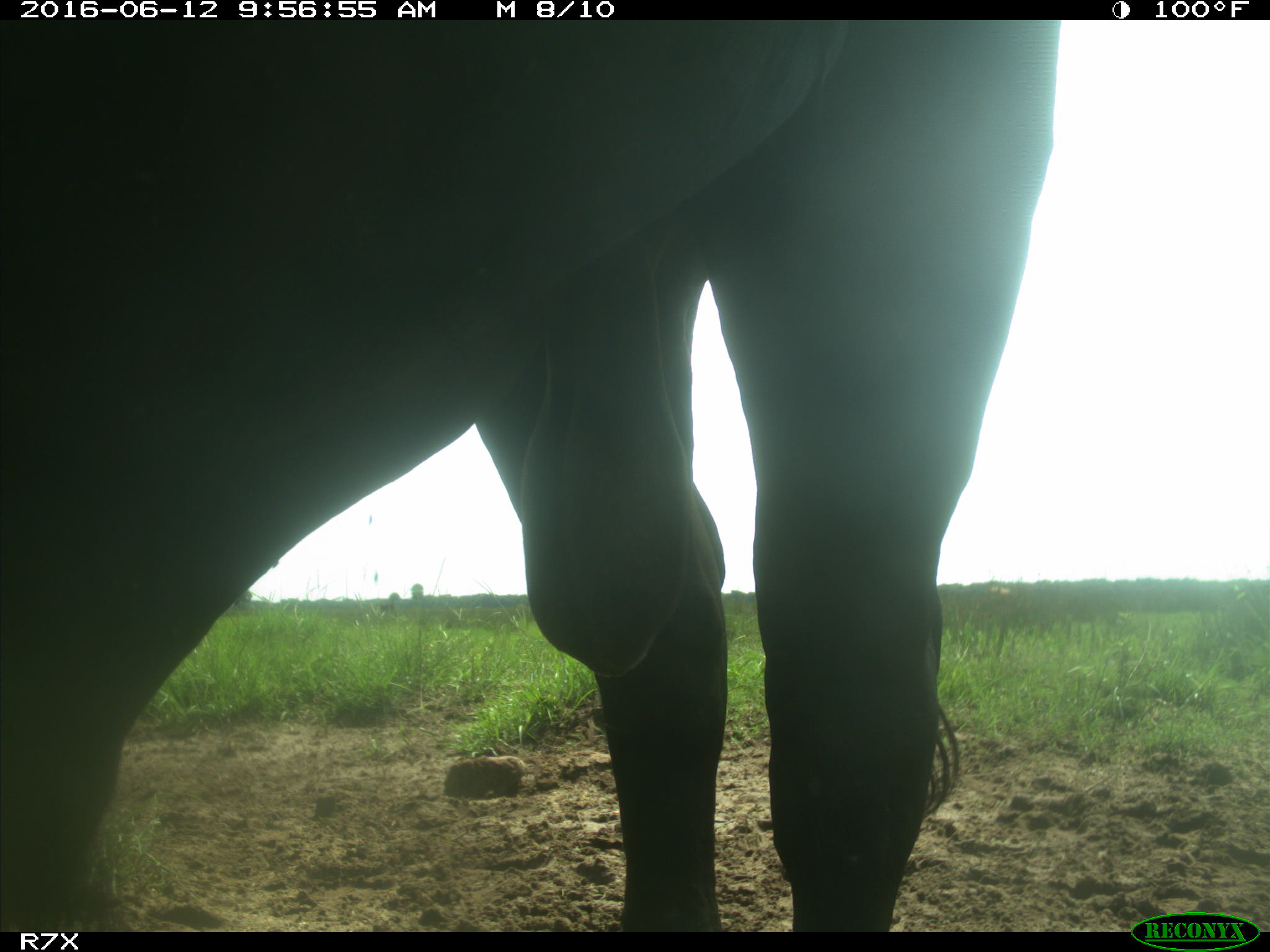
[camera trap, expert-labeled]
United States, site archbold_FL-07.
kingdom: Animalia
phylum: Chordata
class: Mammalia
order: Artiodactyla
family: Bovidae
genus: Bos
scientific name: Bos taurus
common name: domestic cow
Bos taurus (domestic cow).